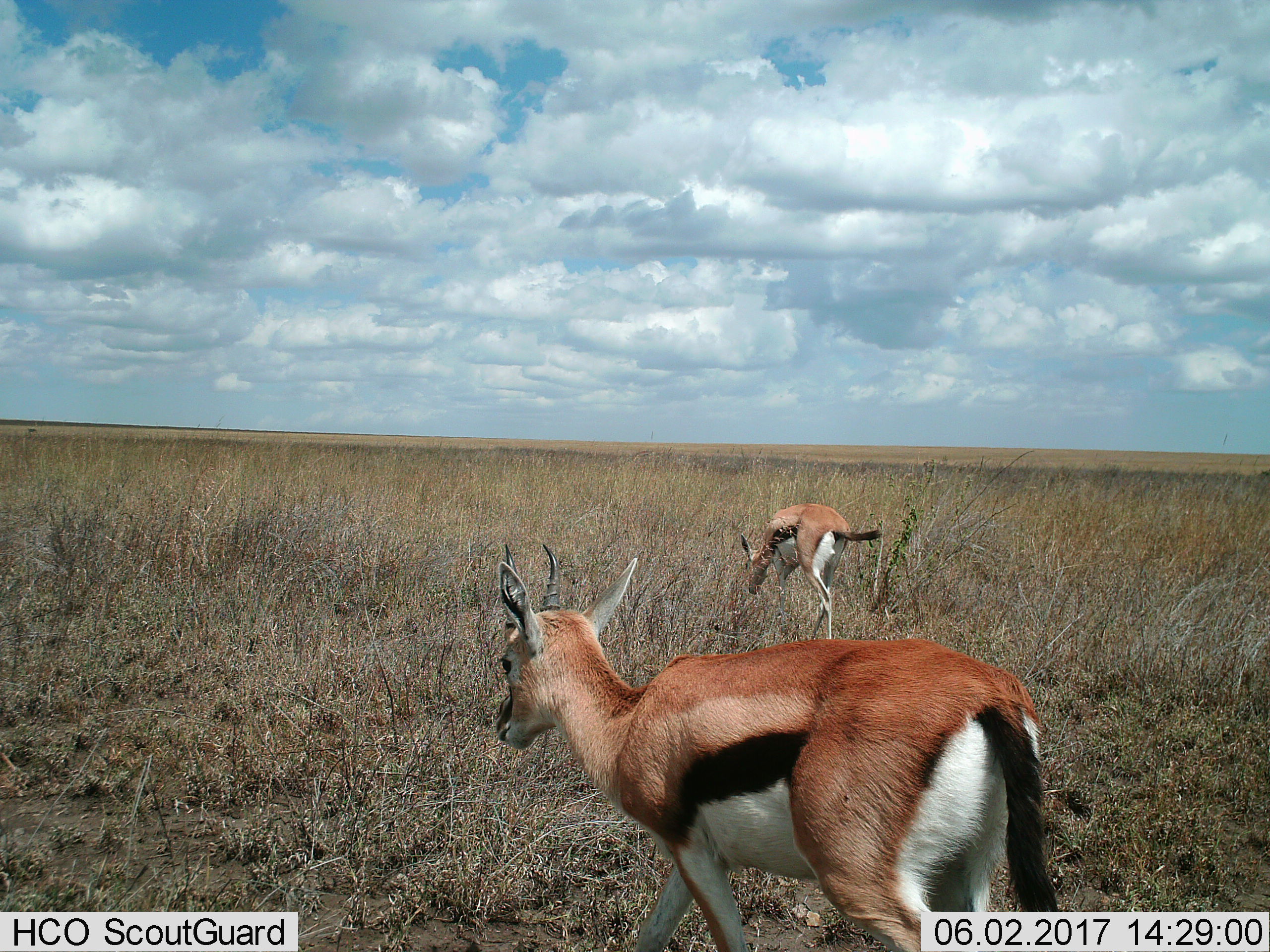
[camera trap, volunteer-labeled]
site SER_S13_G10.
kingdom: Animalia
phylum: Chordata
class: Mammalia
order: Artiodactyla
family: Bovidae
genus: Eudorcas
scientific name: Eudorcas thomsonii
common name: thomson's gazelle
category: gazellethomsons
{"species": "gazellethomsons (thomson's gazelle) (Eudorcas thomsonii)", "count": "2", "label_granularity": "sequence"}